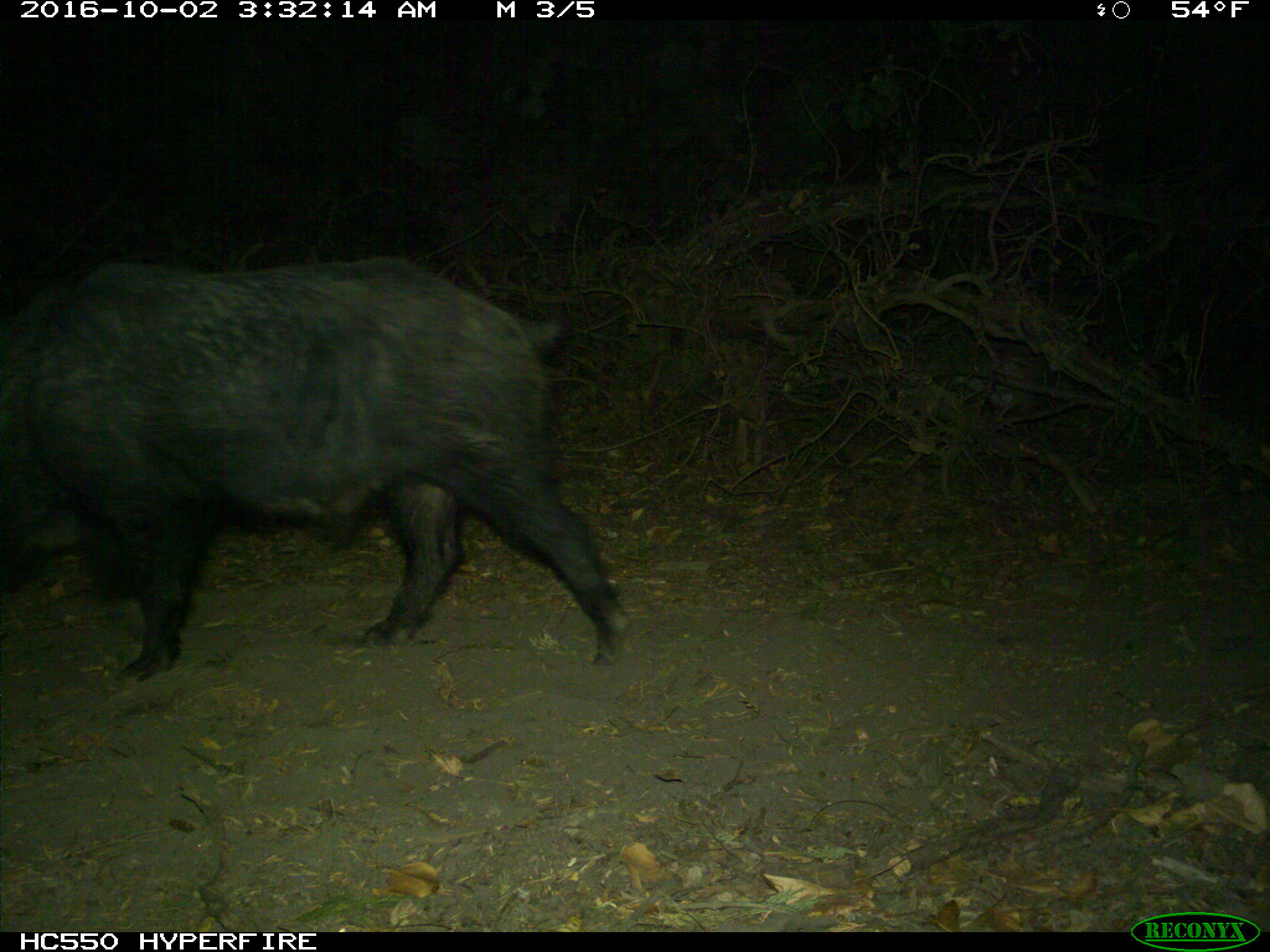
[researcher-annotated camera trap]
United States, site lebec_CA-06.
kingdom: Animalia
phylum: Chordata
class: Mammalia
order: Artiodactyla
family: Suidae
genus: Sus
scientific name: Sus scrofa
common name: wild boar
Sus scrofa (wild boar).